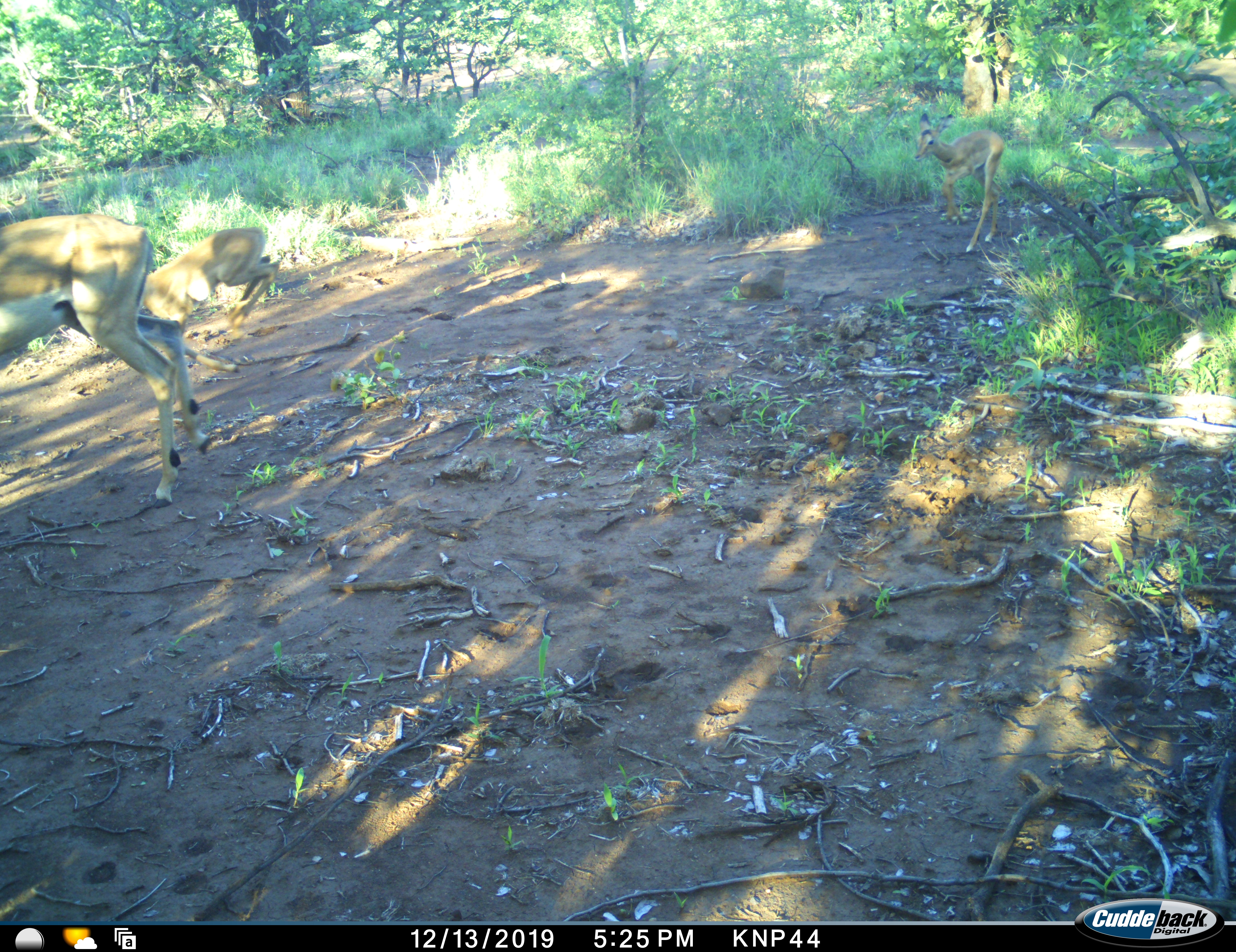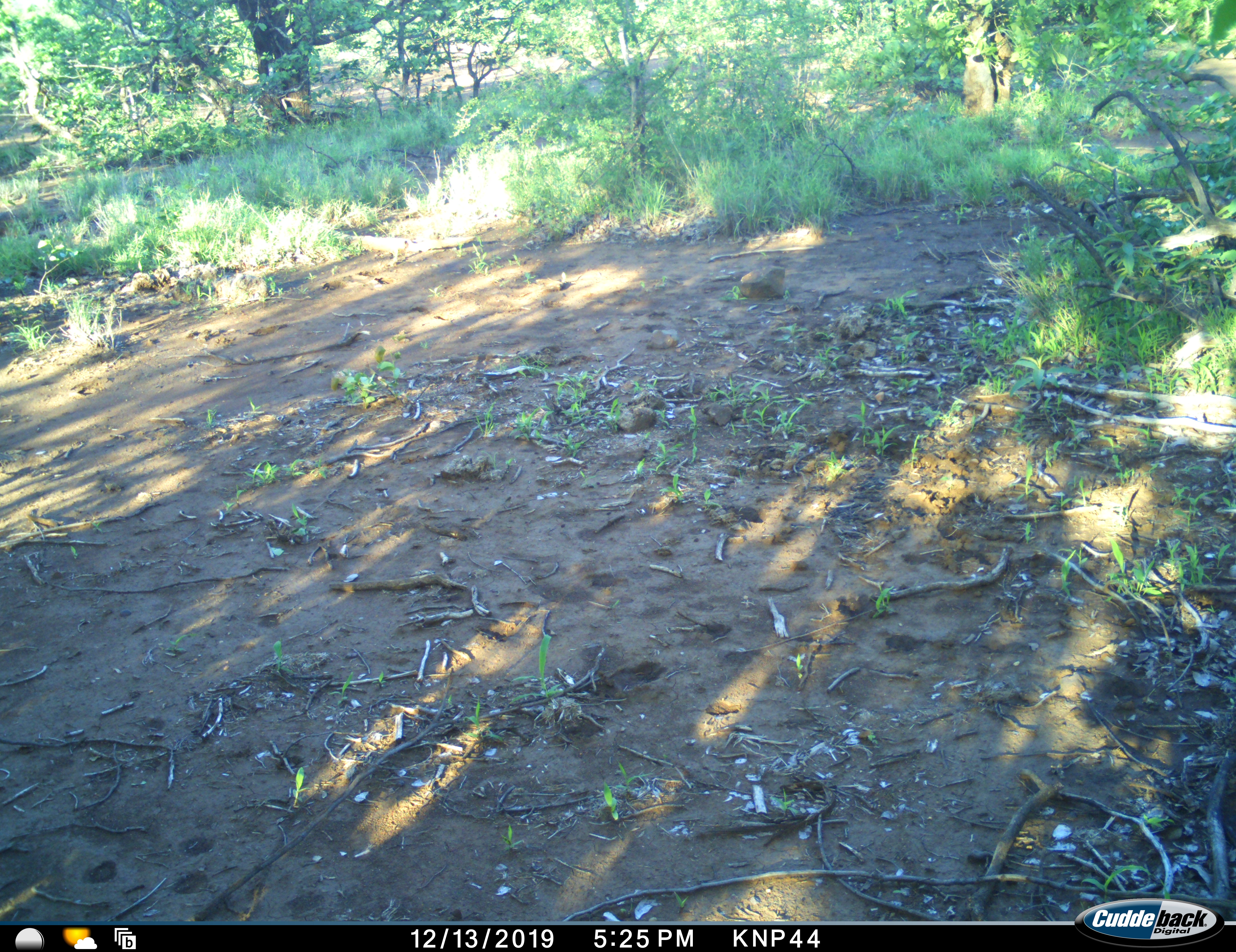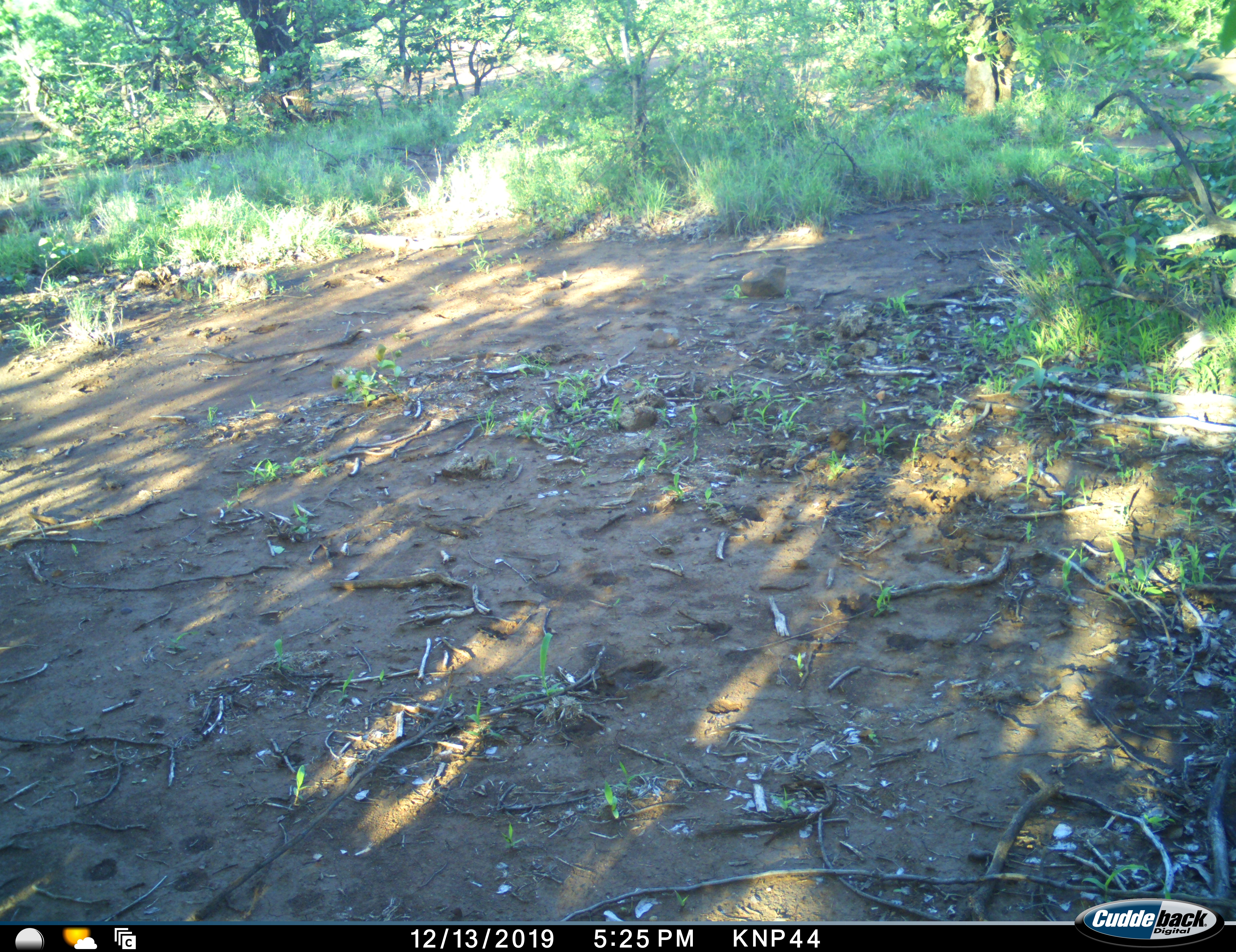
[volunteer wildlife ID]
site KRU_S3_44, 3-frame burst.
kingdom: Animalia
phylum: Chordata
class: Mammalia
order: Artiodactyla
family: Bovidae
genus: Aepyceros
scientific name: Aepyceros melampus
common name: impala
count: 3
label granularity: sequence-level